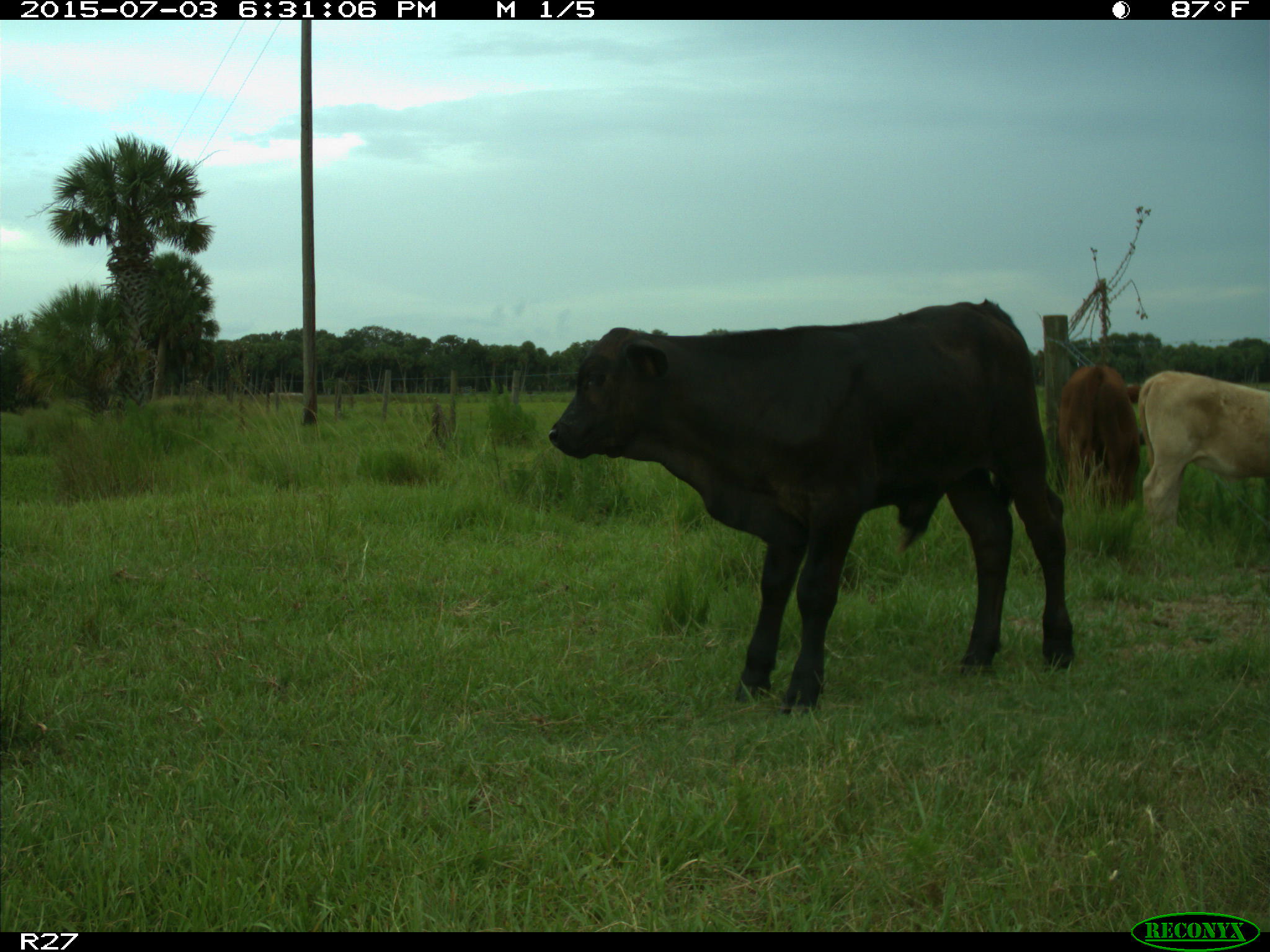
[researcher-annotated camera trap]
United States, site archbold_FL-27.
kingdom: Animalia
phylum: Chordata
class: Mammalia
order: Artiodactyla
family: Bovidae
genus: Bos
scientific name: Bos taurus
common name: domestic cow